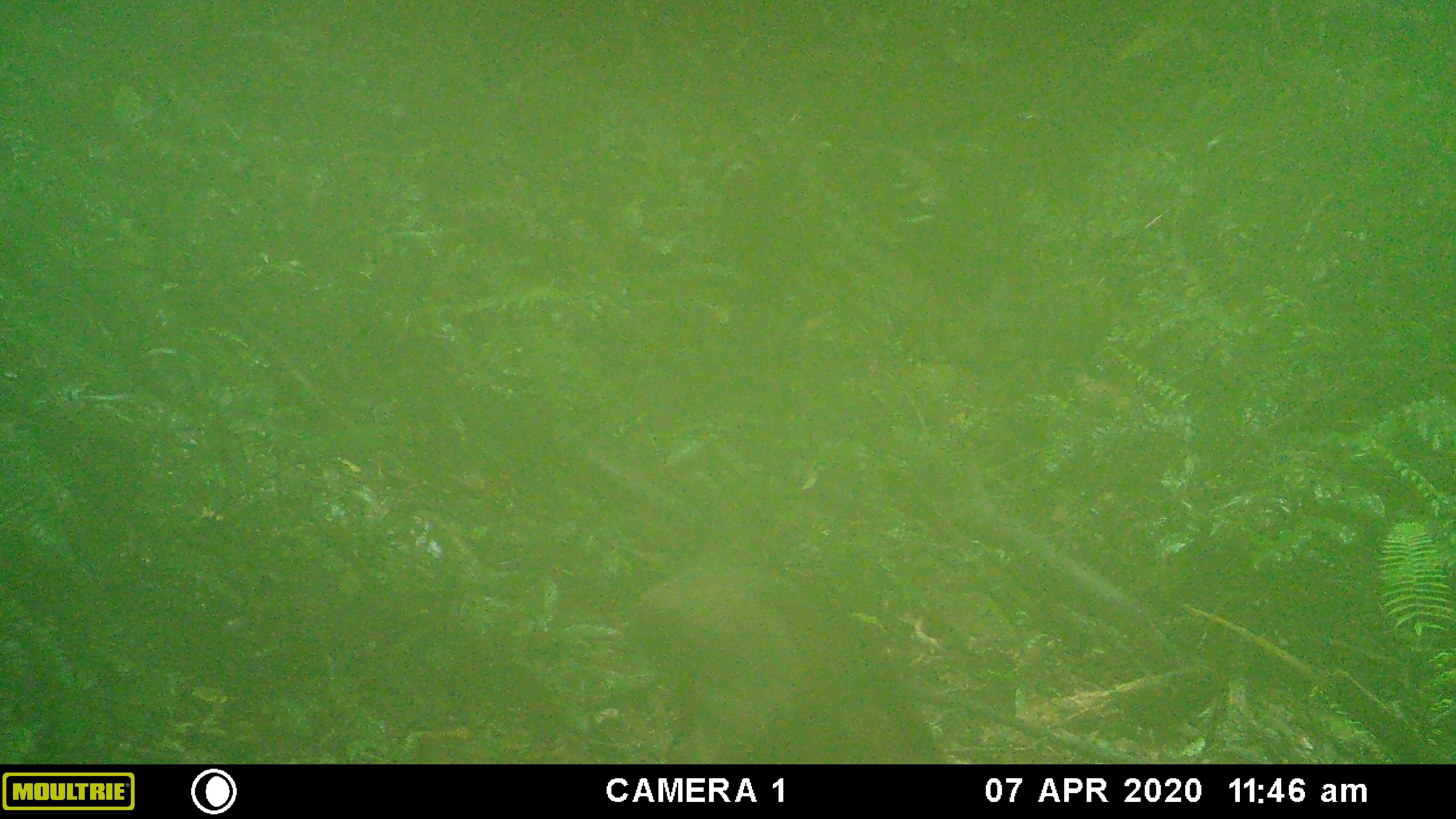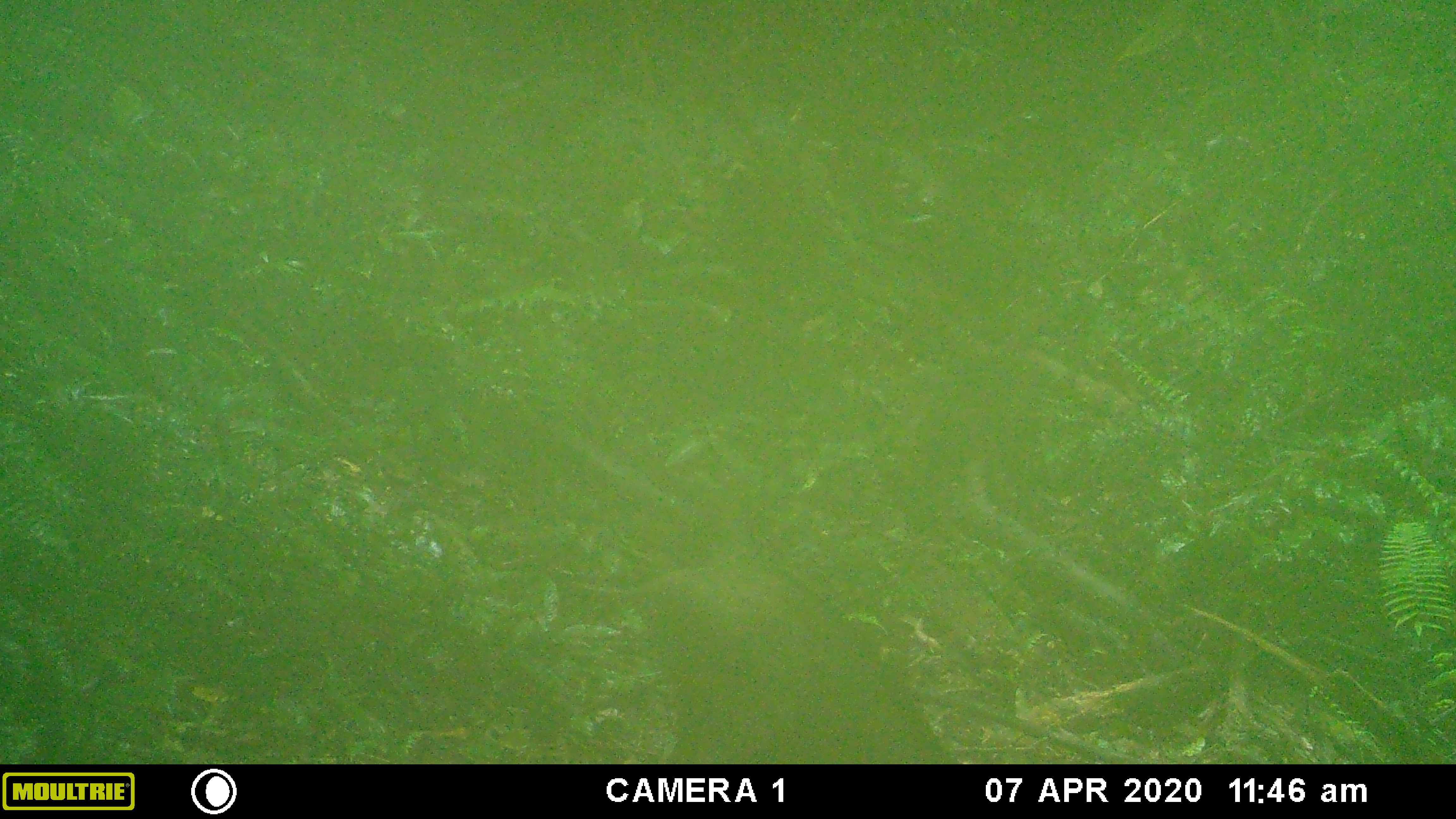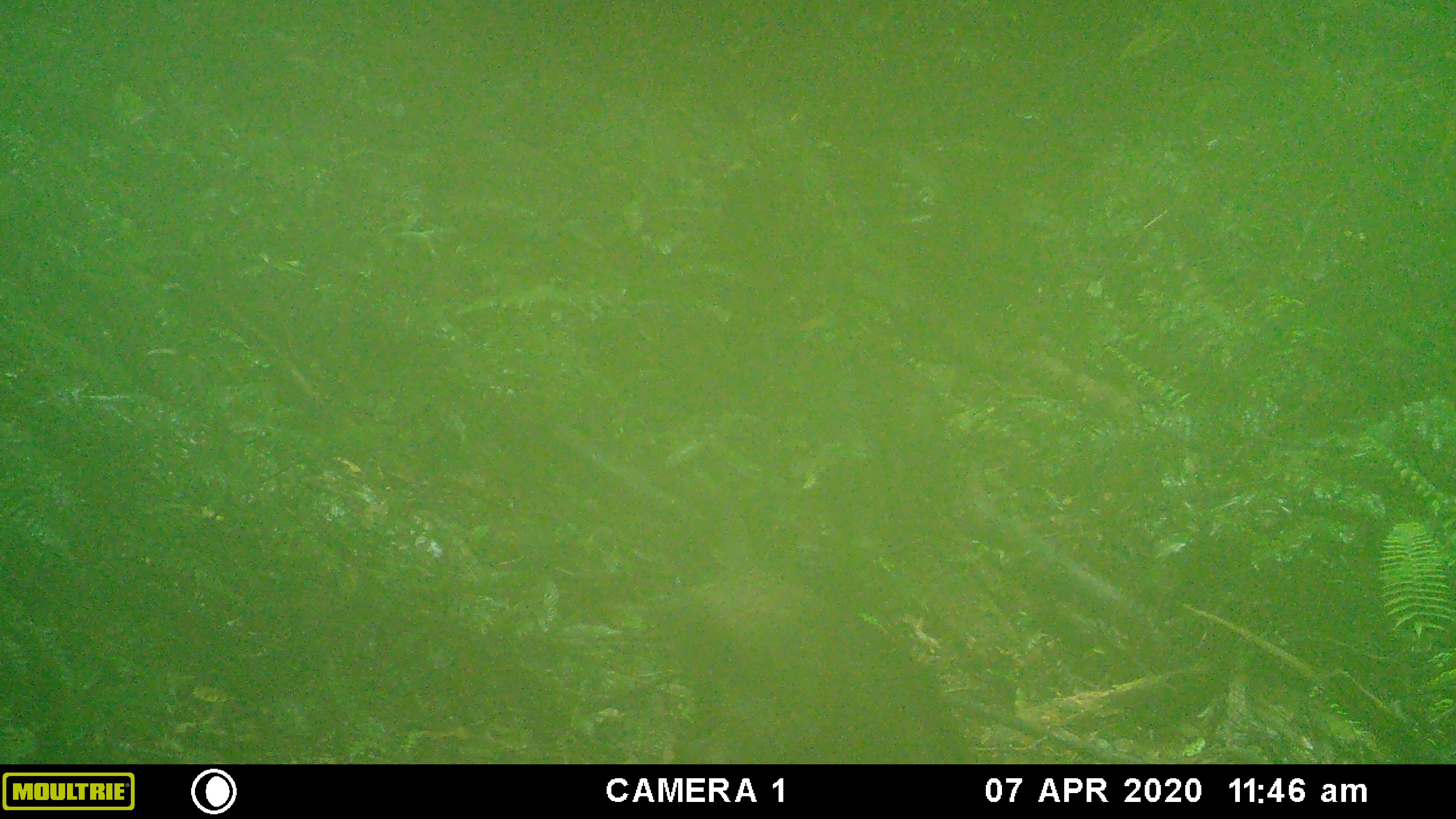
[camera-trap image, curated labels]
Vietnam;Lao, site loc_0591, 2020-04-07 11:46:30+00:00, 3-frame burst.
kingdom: Animalia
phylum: Chordata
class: Mammalia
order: Artiodactyla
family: Suidae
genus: Sus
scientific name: Sus scrofa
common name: eurasian wild pig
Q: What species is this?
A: Eurasian wild pig (Sus scrofa).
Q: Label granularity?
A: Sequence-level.